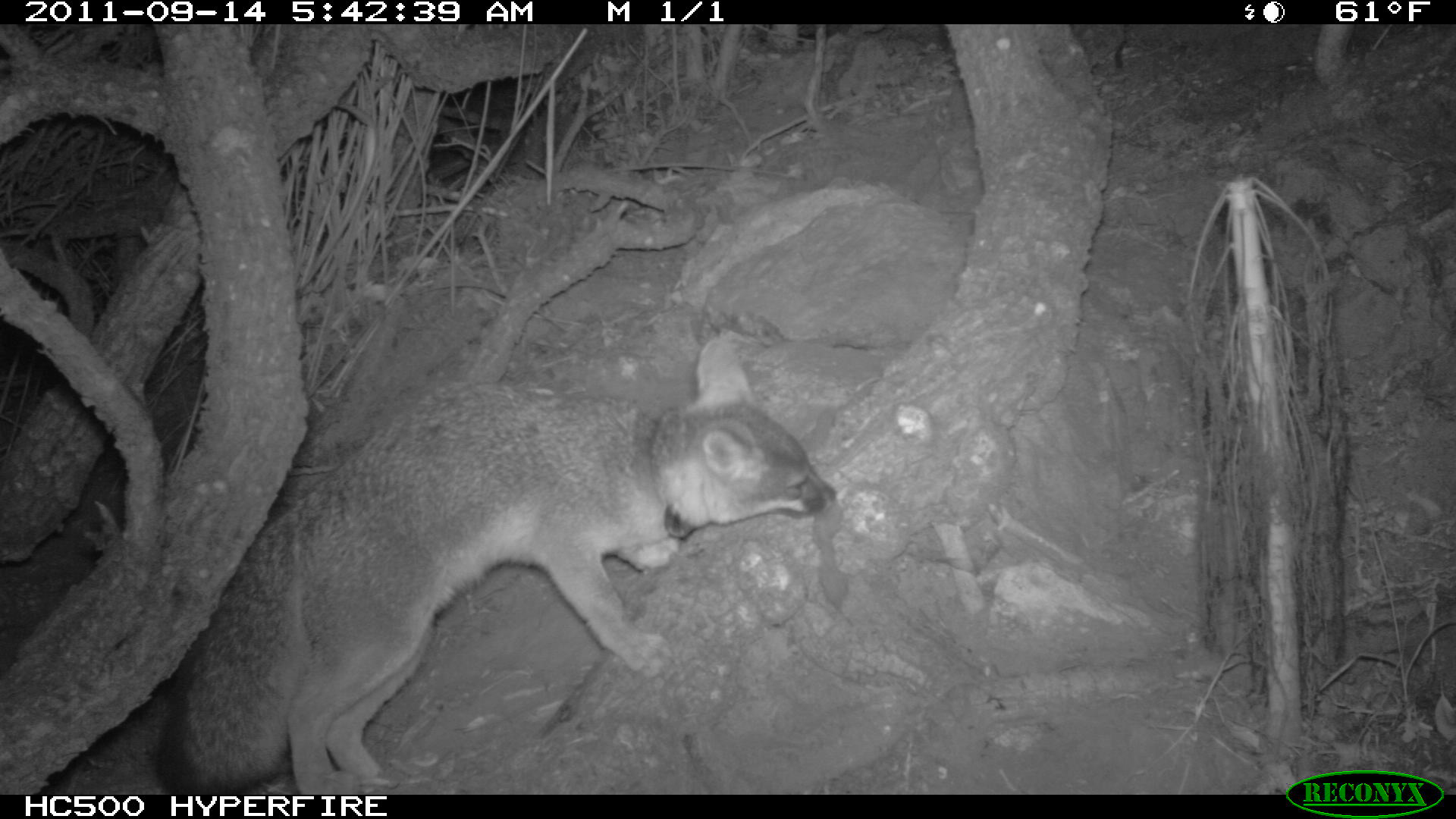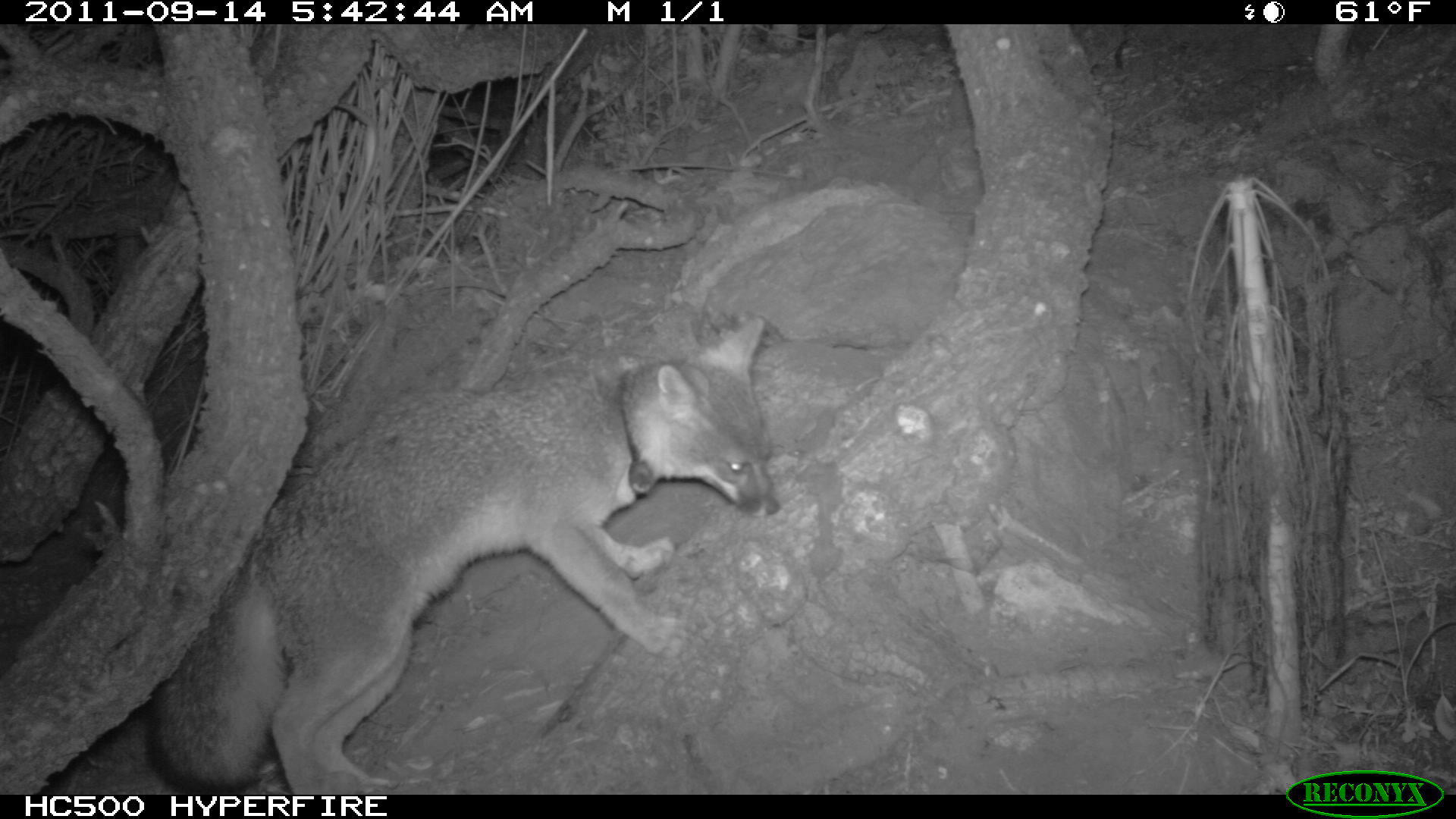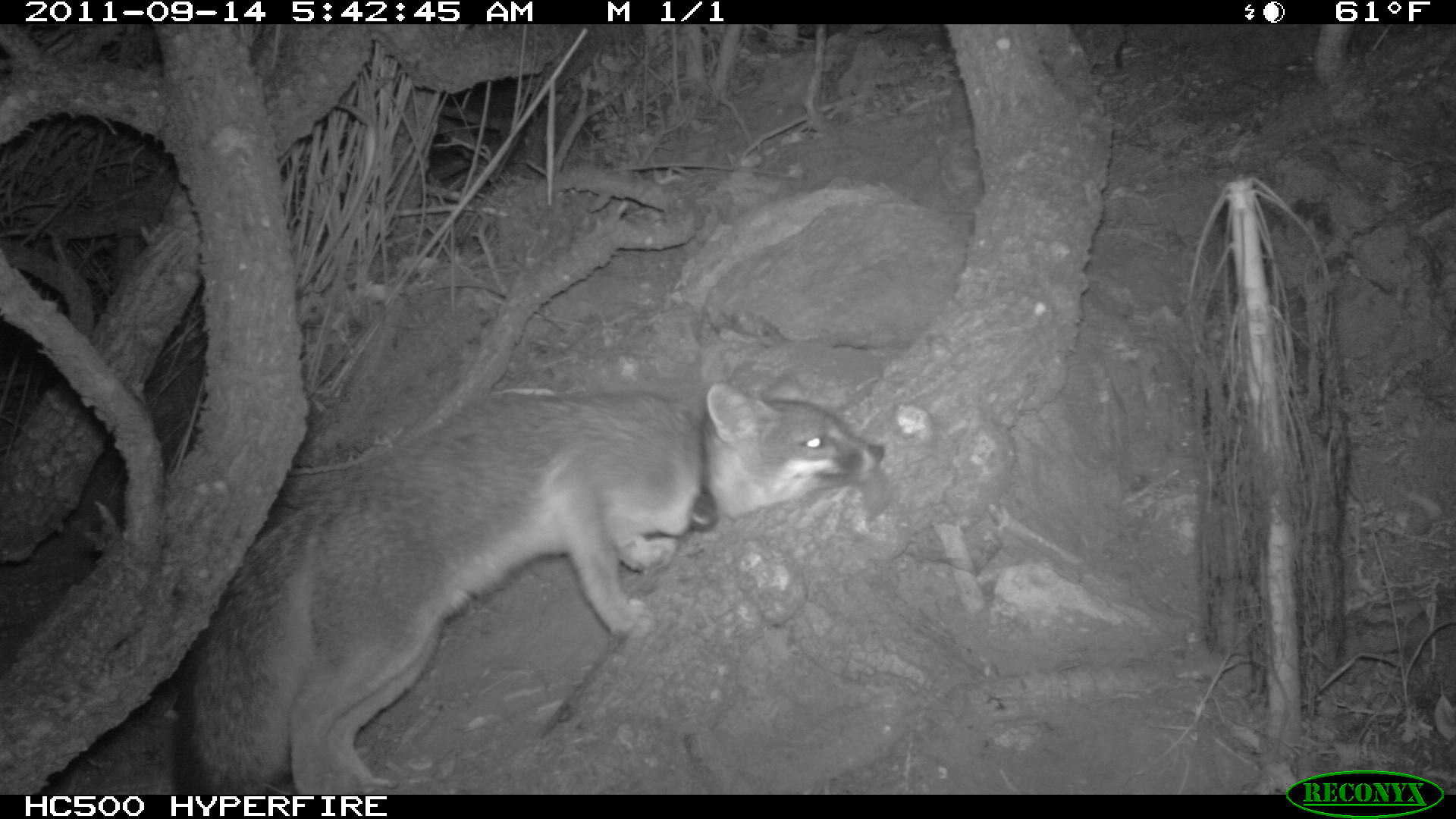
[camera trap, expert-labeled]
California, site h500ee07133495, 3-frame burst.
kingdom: Animalia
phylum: Chordata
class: Mammalia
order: Carnivora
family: Canidae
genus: Urocyon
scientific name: Urocyon littoralis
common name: island fox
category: fox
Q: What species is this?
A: Fox (island fox) (Urocyon littoralis).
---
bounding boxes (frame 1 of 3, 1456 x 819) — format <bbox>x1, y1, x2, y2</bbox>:
fox: <bbox>149, 331, 838, 793</bbox>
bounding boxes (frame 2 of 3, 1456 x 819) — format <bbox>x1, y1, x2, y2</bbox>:
fox: <bbox>145, 316, 780, 794</bbox>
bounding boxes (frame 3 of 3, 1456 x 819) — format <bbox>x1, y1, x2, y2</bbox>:
fox: <bbox>168, 372, 886, 793</bbox>